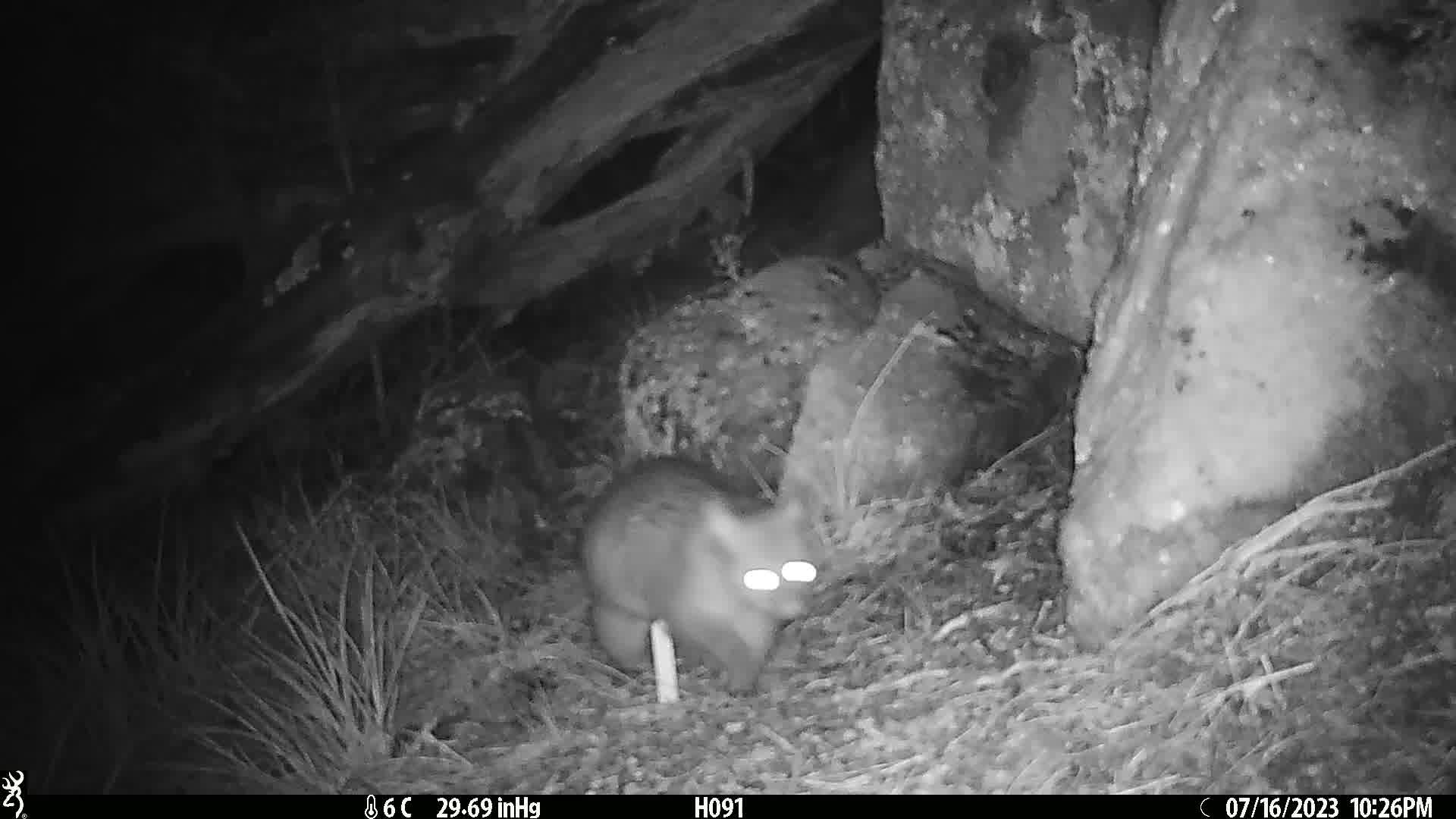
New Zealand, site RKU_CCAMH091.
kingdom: Animalia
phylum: Chordata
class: Mammalia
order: Diprotodontia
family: Phalangeridae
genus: Trichosurus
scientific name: Trichosurus vulpecula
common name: common brushtail possum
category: possum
Possum (common brushtail possum) (Trichosurus vulpecula).